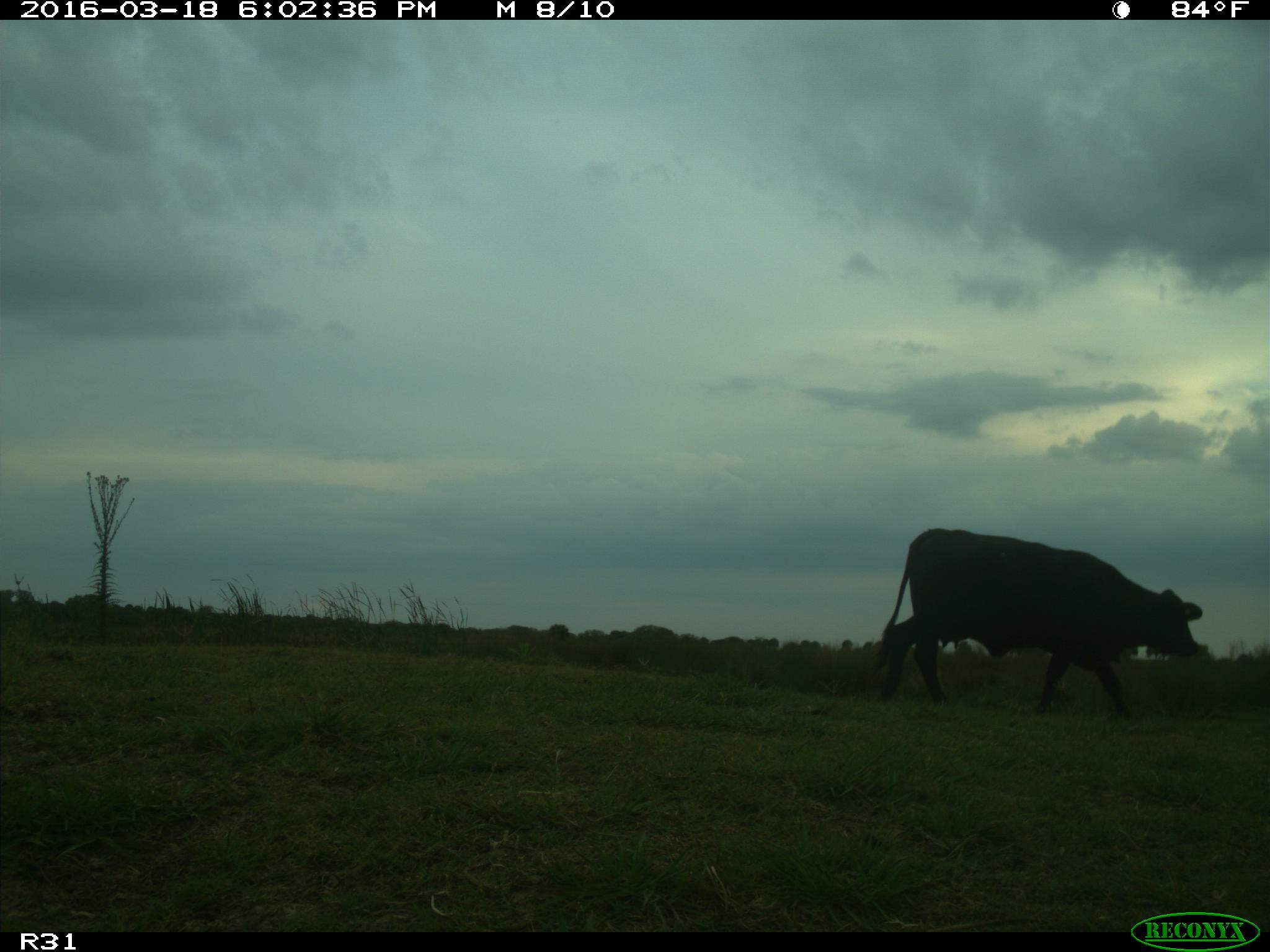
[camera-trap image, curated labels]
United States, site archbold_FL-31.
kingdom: Animalia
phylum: Chordata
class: Mammalia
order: Artiodactyla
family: Bovidae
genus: Bos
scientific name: Bos taurus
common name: domestic cow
Bos taurus (domestic cow).